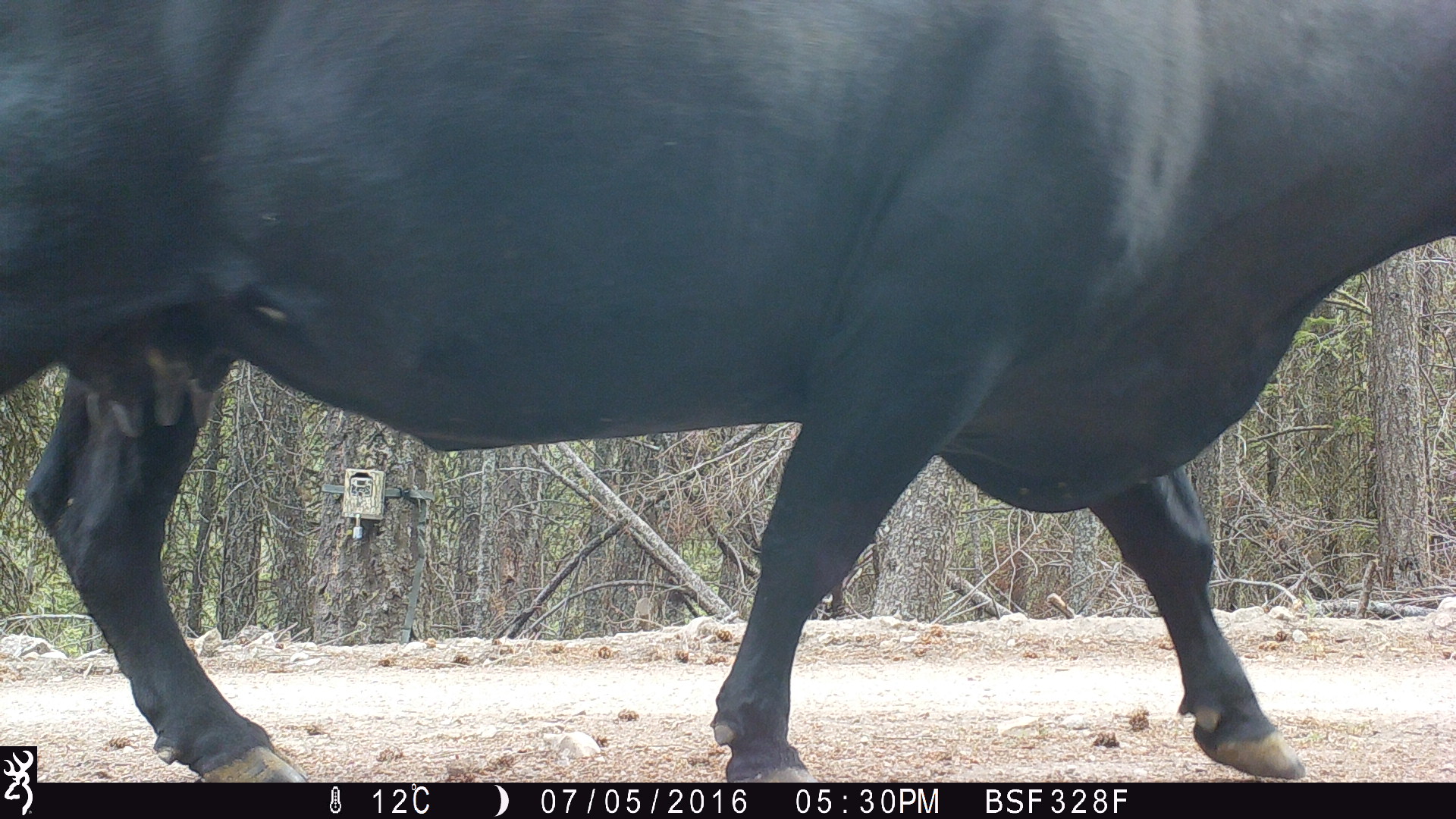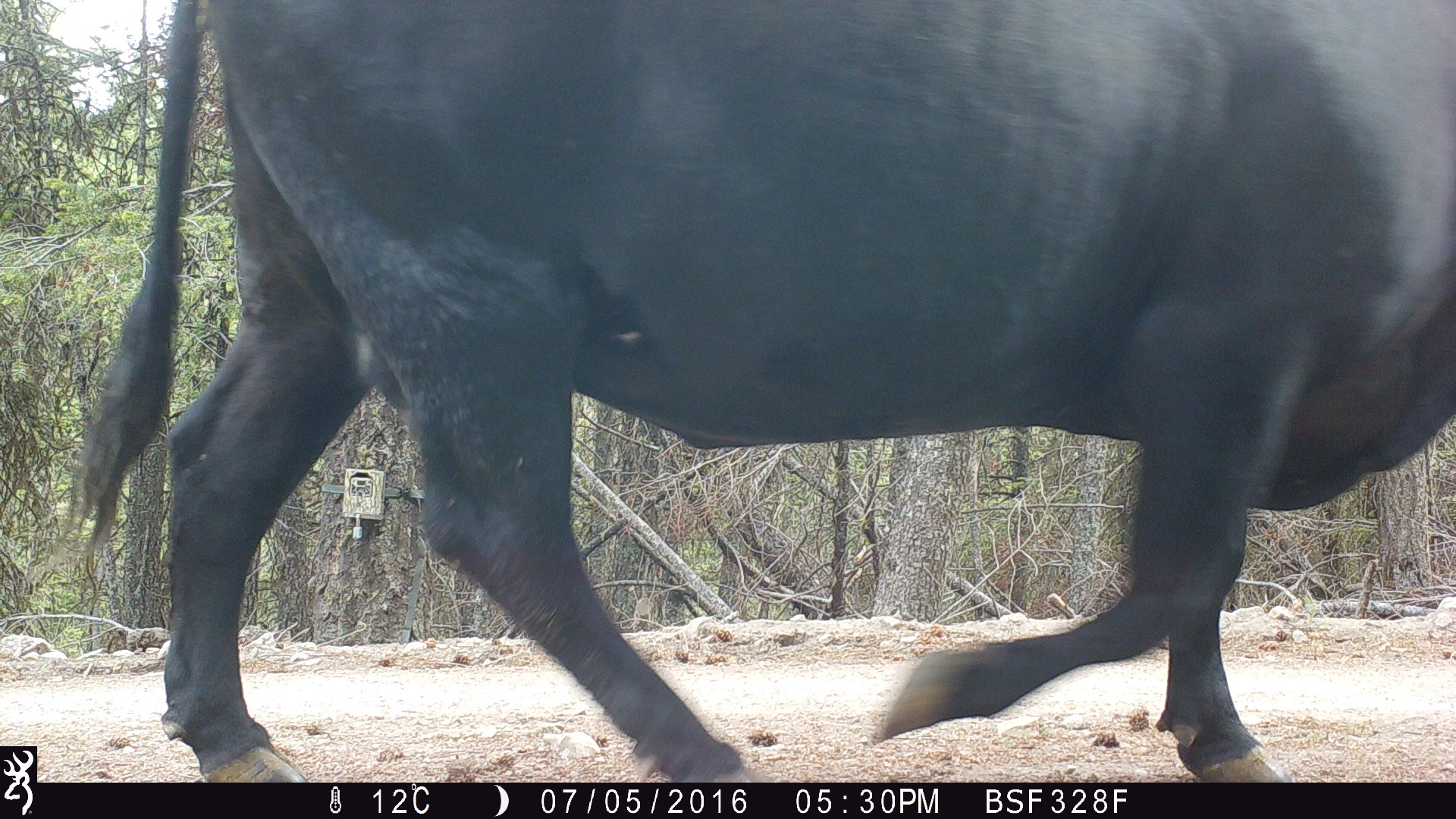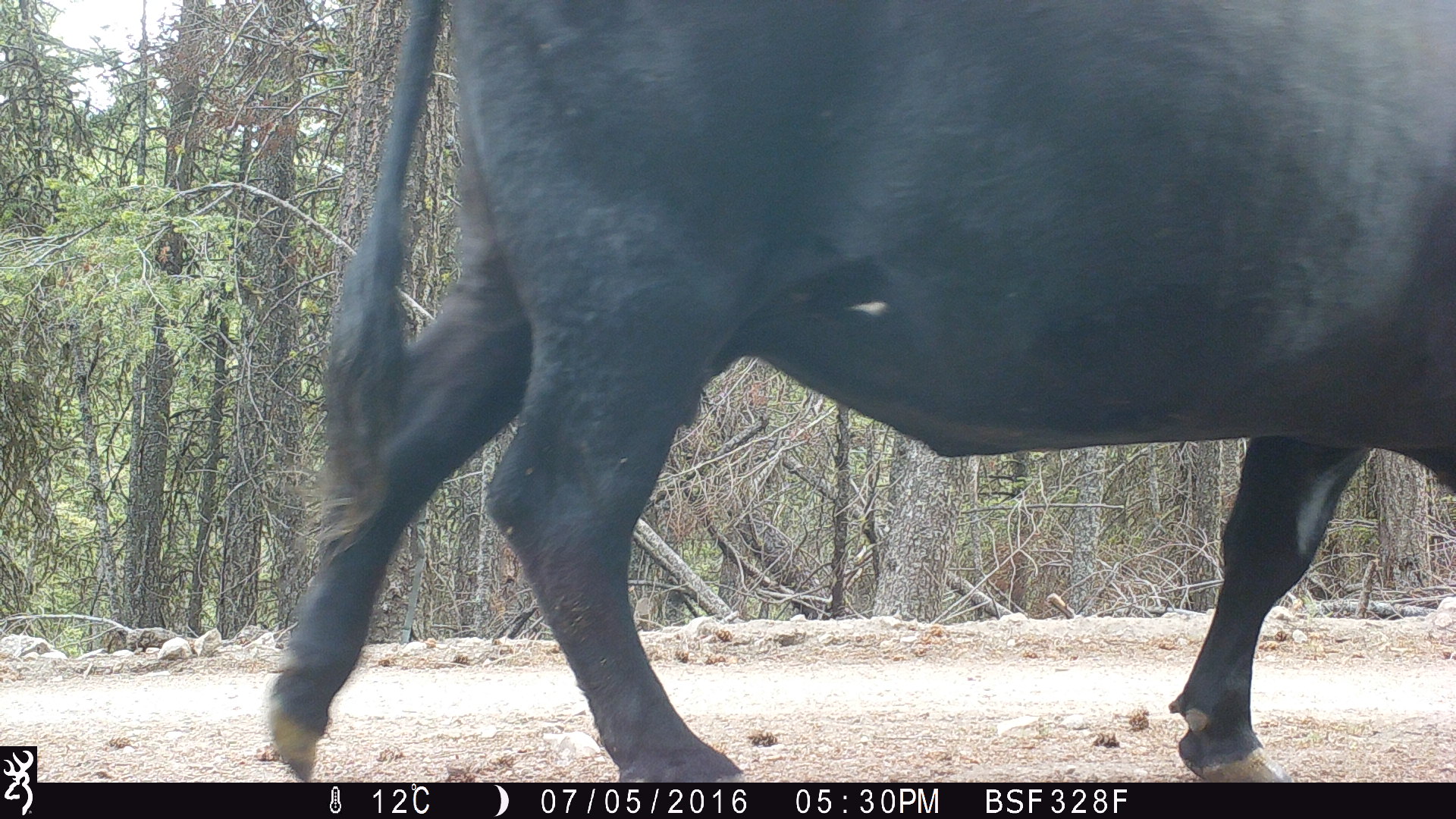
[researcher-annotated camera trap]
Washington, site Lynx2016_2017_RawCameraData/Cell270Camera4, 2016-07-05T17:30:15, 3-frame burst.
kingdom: Animalia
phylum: Chordata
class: Mammalia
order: Artiodactyla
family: Bovidae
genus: Bos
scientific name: Bos taurus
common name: domestic cattle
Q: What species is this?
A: Domestic cattle (Bos taurus).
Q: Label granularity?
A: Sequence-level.